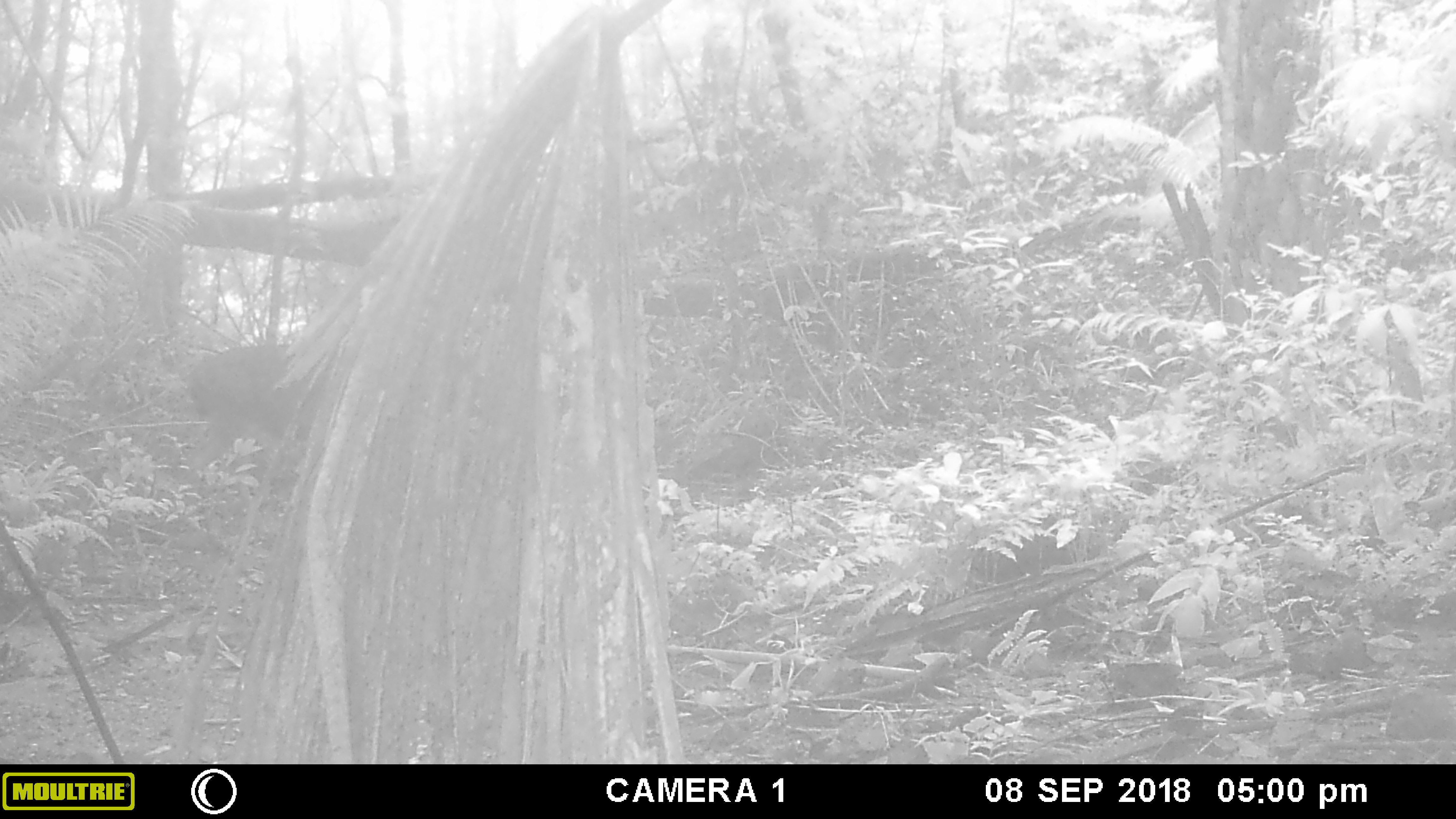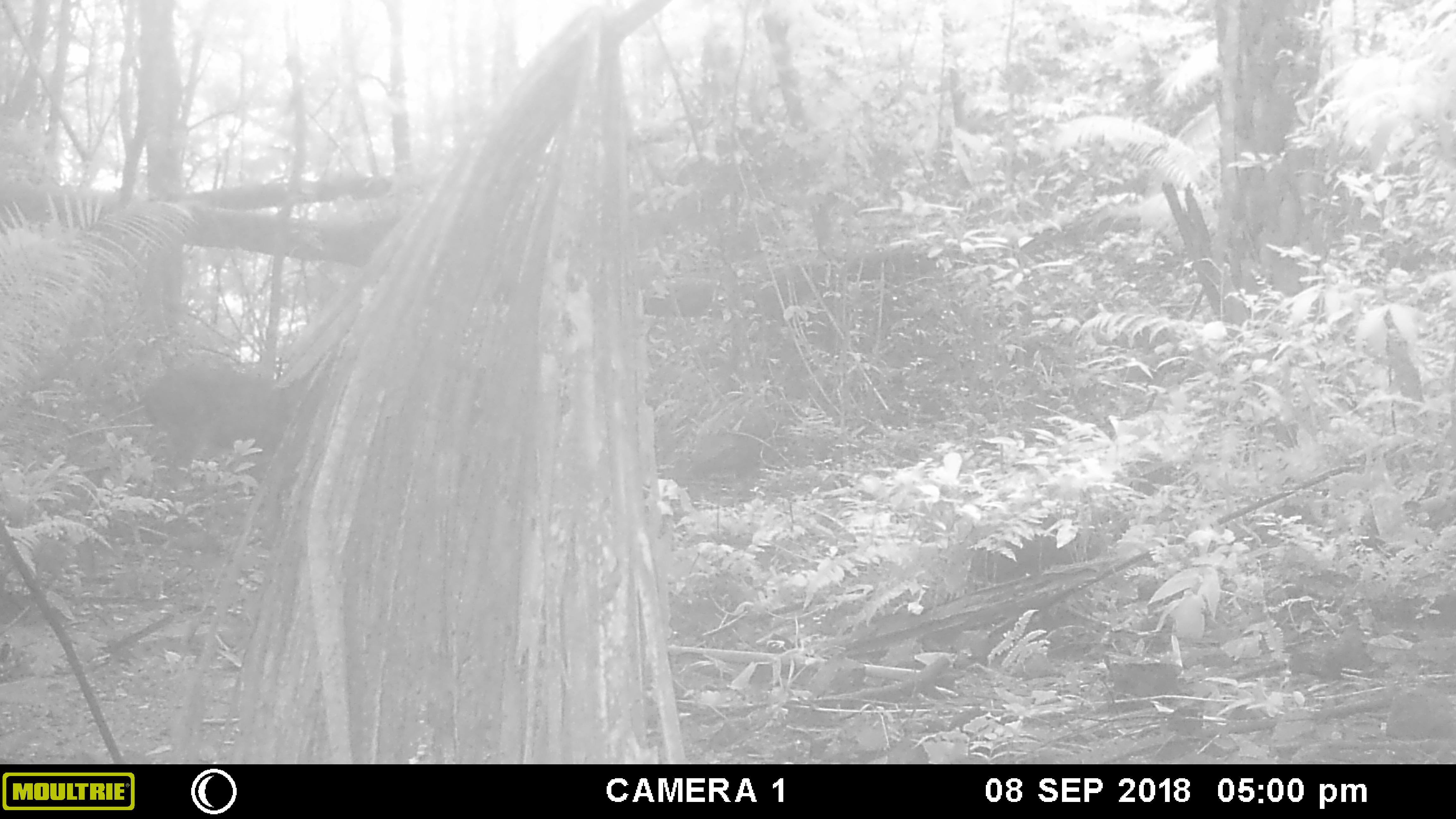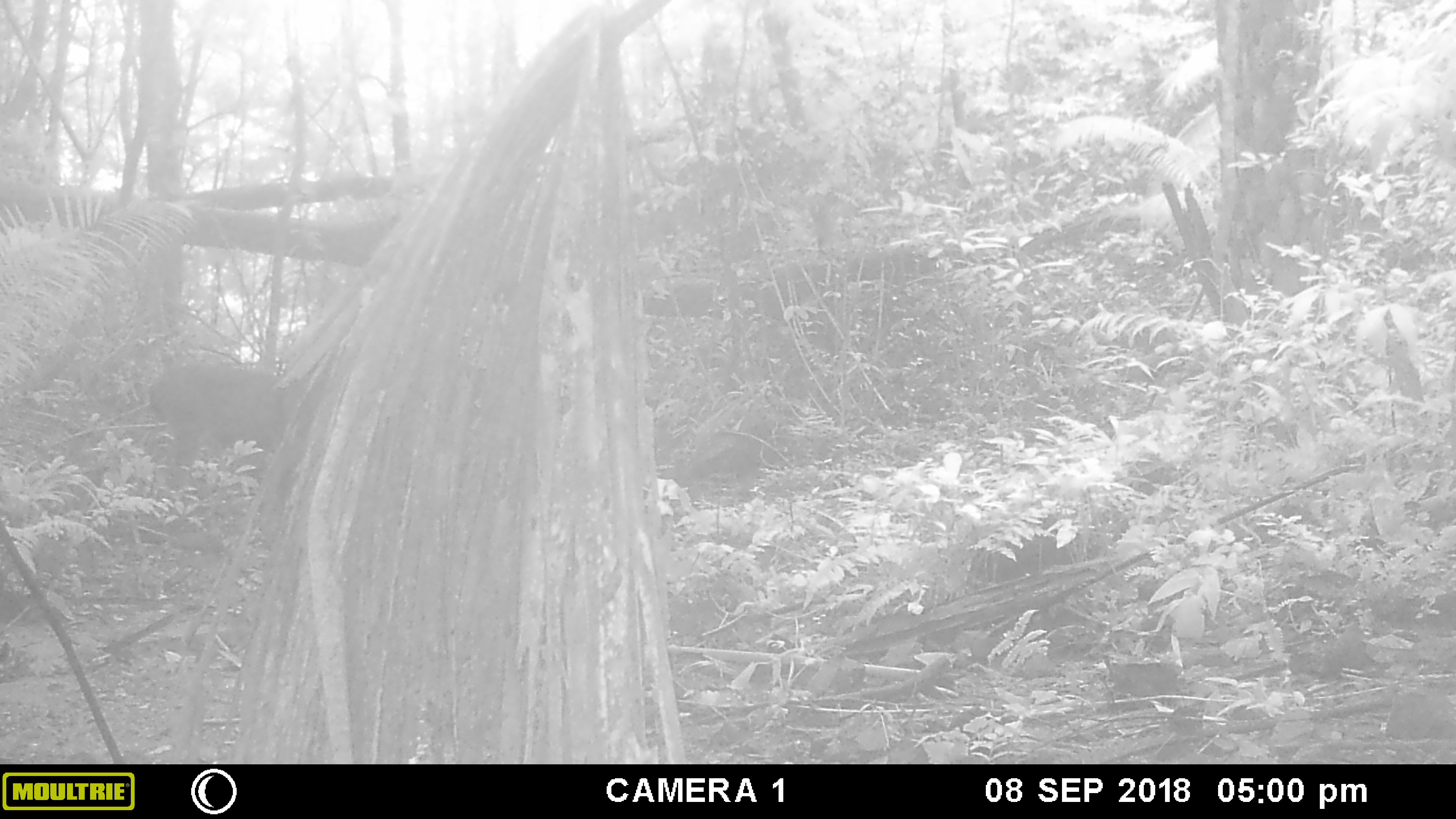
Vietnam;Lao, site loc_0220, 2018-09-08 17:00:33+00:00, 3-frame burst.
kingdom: Animalia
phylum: Chordata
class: Mammalia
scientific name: Mammalia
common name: mammal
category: unidentified mammal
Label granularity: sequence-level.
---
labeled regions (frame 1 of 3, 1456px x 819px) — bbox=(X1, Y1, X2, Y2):
unidentified mammal: bbox=(179, 342, 337, 487)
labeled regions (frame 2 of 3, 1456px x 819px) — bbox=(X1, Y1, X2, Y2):
unidentified mammal: bbox=(139, 364, 309, 502)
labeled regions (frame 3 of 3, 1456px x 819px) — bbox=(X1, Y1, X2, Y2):
unidentified mammal: bbox=(148, 361, 297, 501)